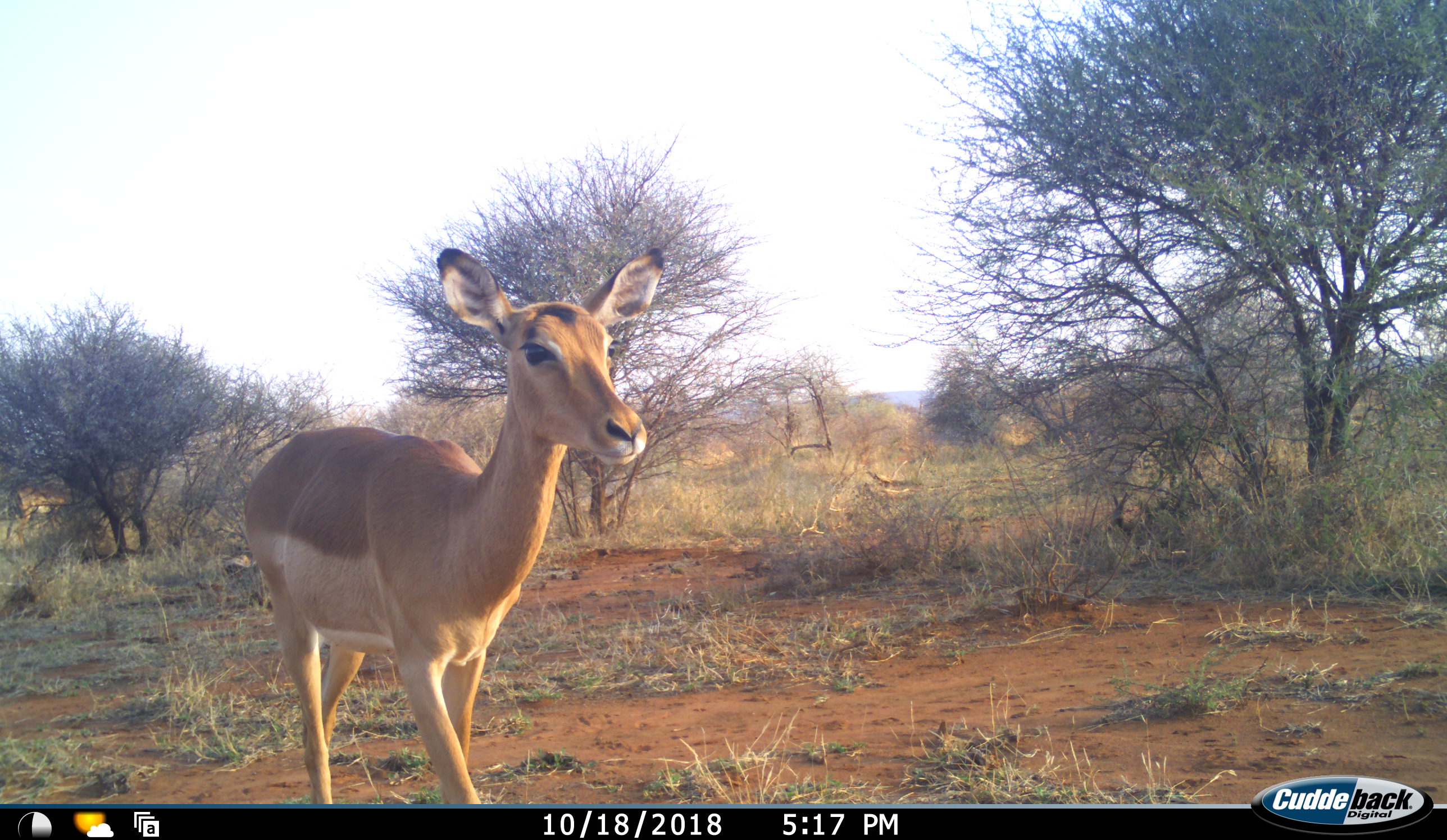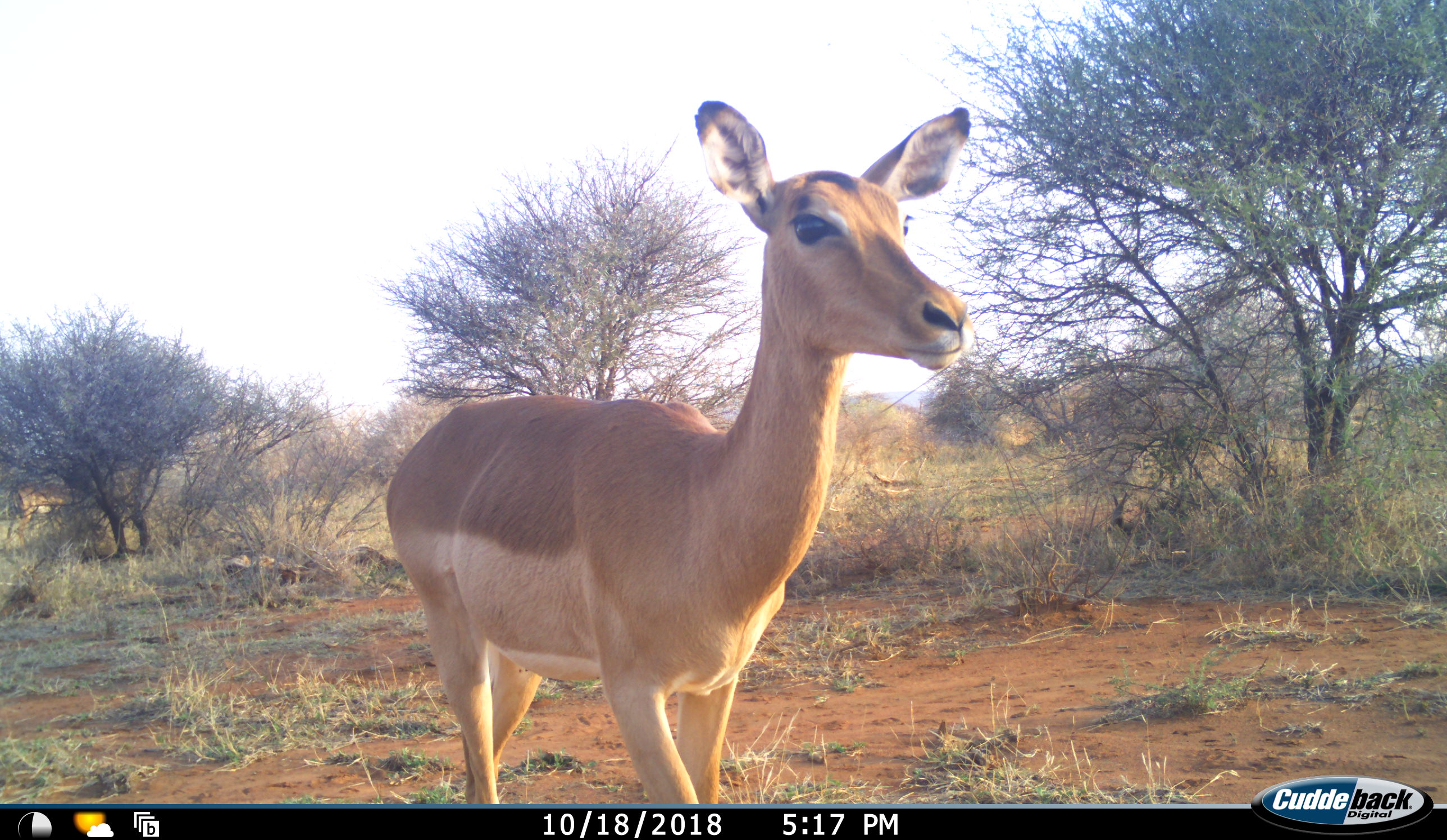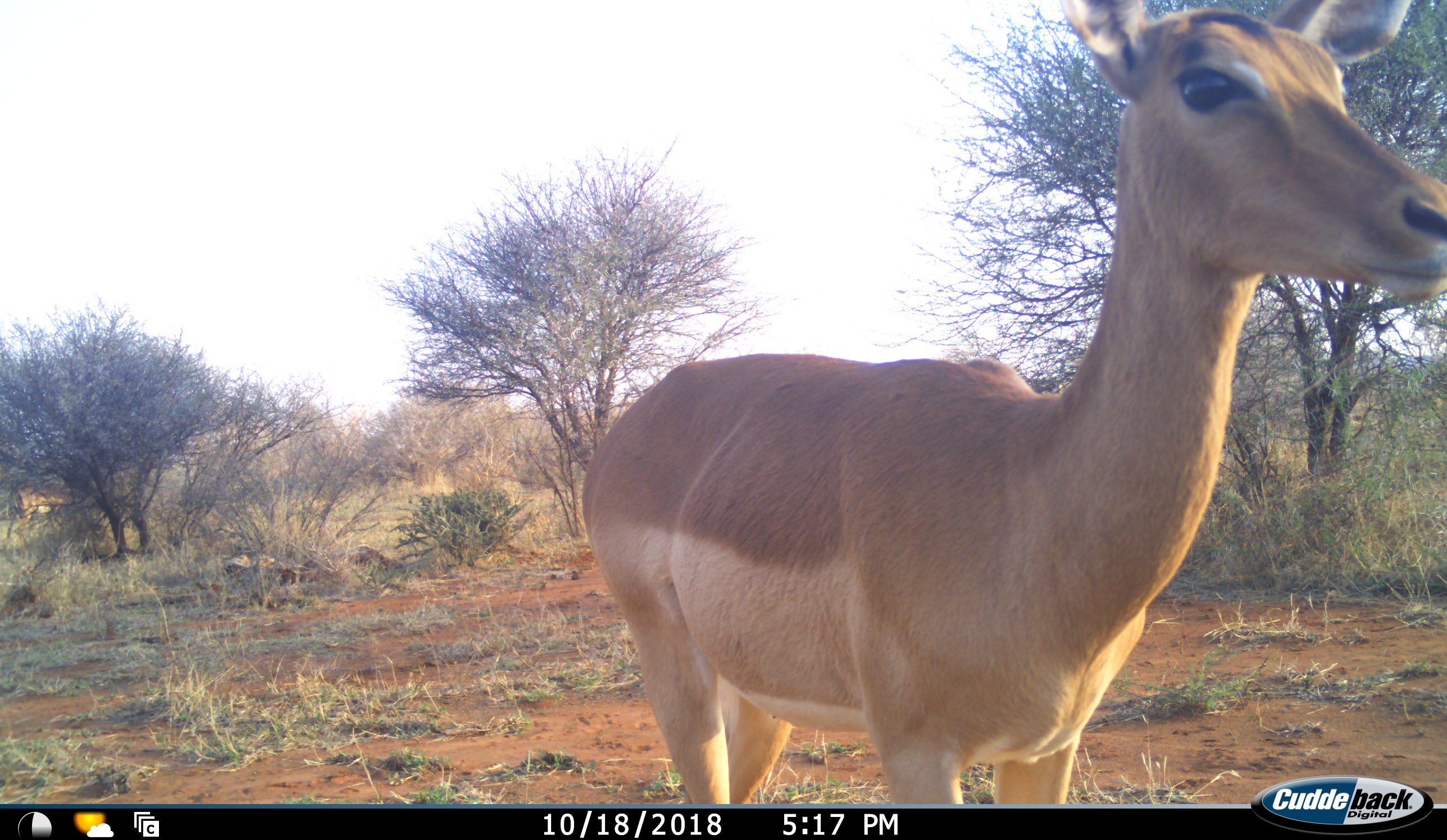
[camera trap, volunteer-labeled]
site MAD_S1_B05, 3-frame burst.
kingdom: Animalia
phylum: Chordata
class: Mammalia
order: Artiodactyla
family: Bovidae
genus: Aepyceros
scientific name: Aepyceros melampus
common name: impala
Impala (Aepyceros melampus), count 1. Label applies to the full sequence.